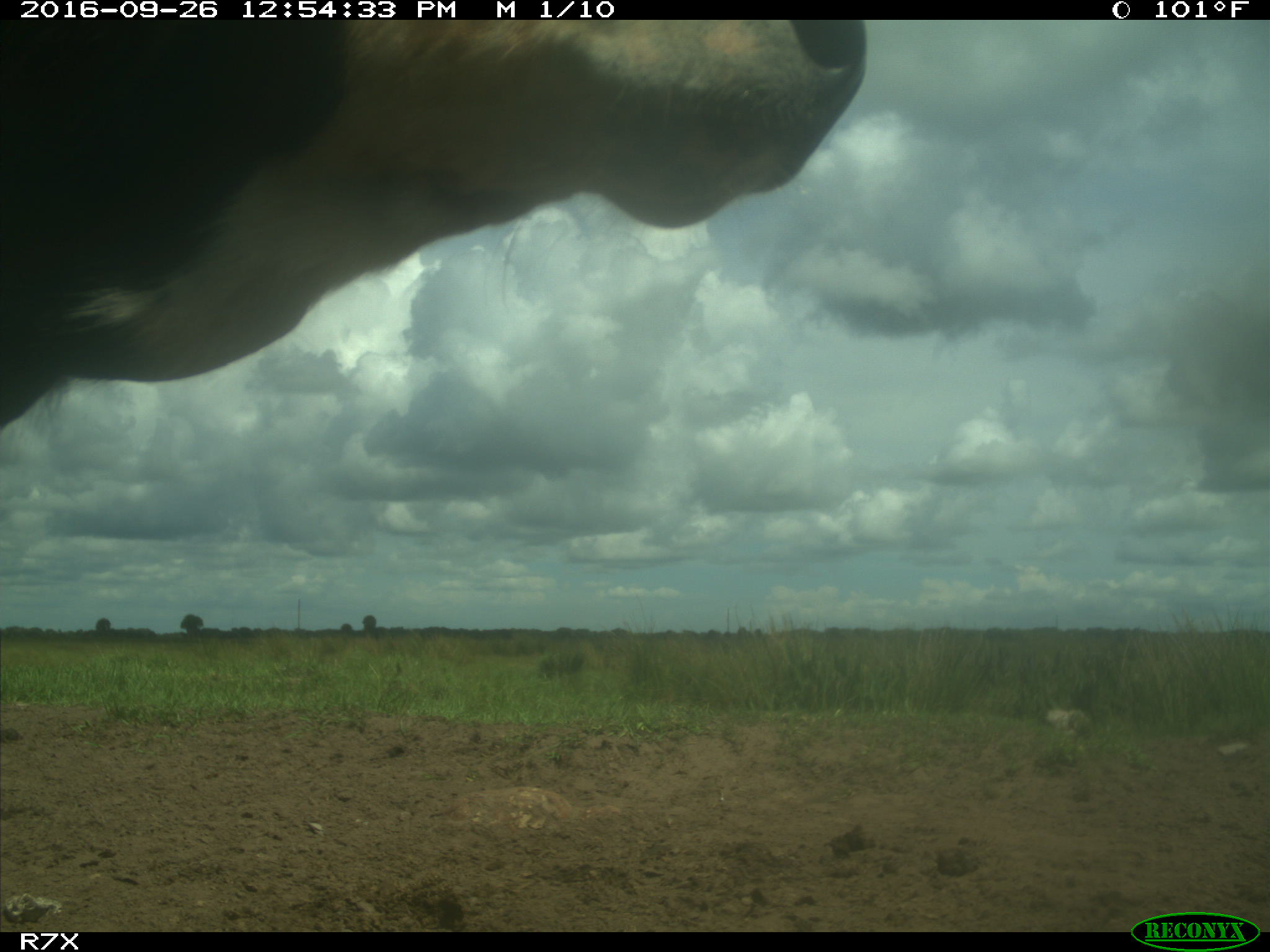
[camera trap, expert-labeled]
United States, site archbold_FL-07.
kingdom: Animalia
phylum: Chordata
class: Mammalia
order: Artiodactyla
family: Bovidae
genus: Bos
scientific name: Bos taurus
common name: domestic cow